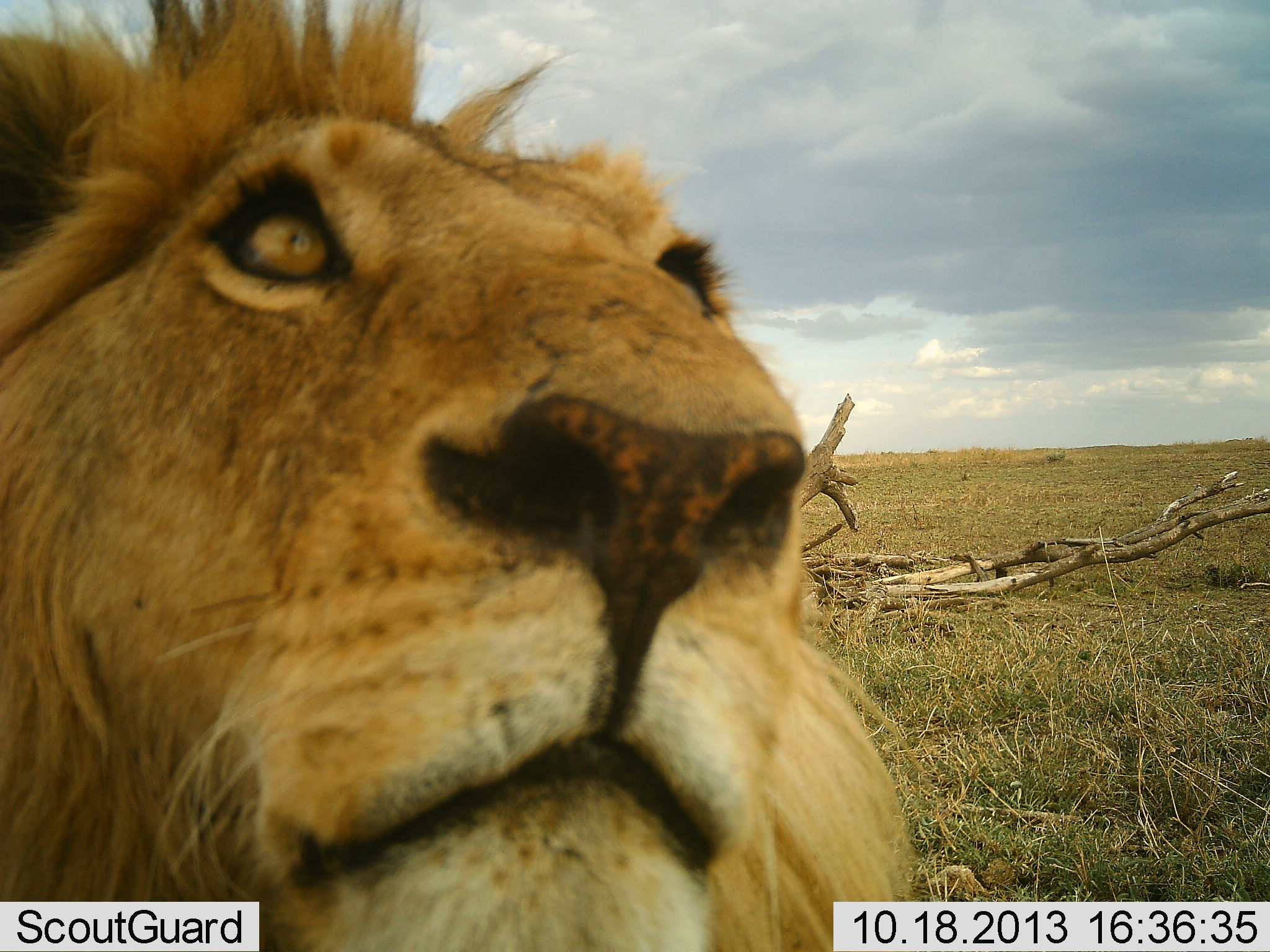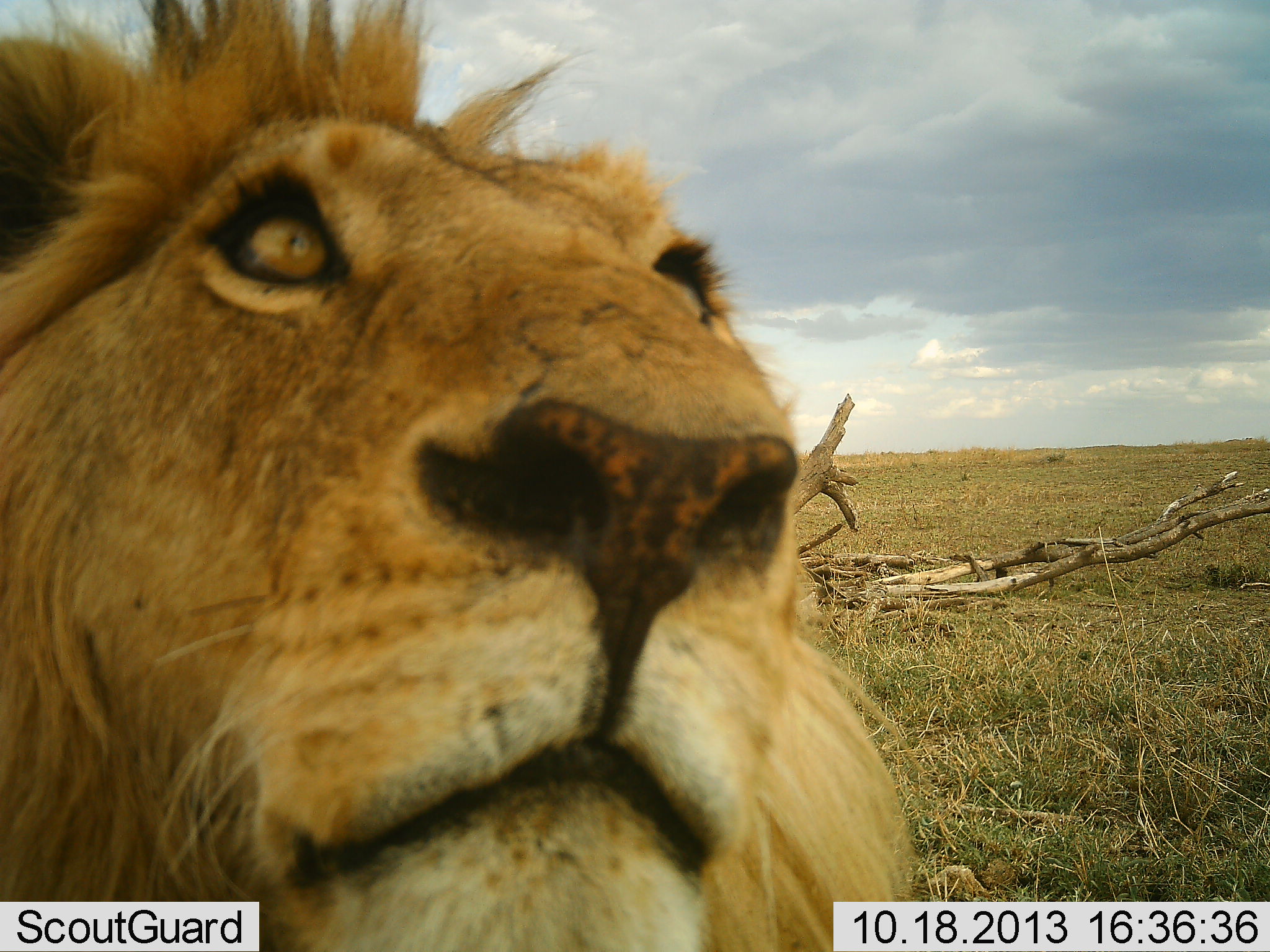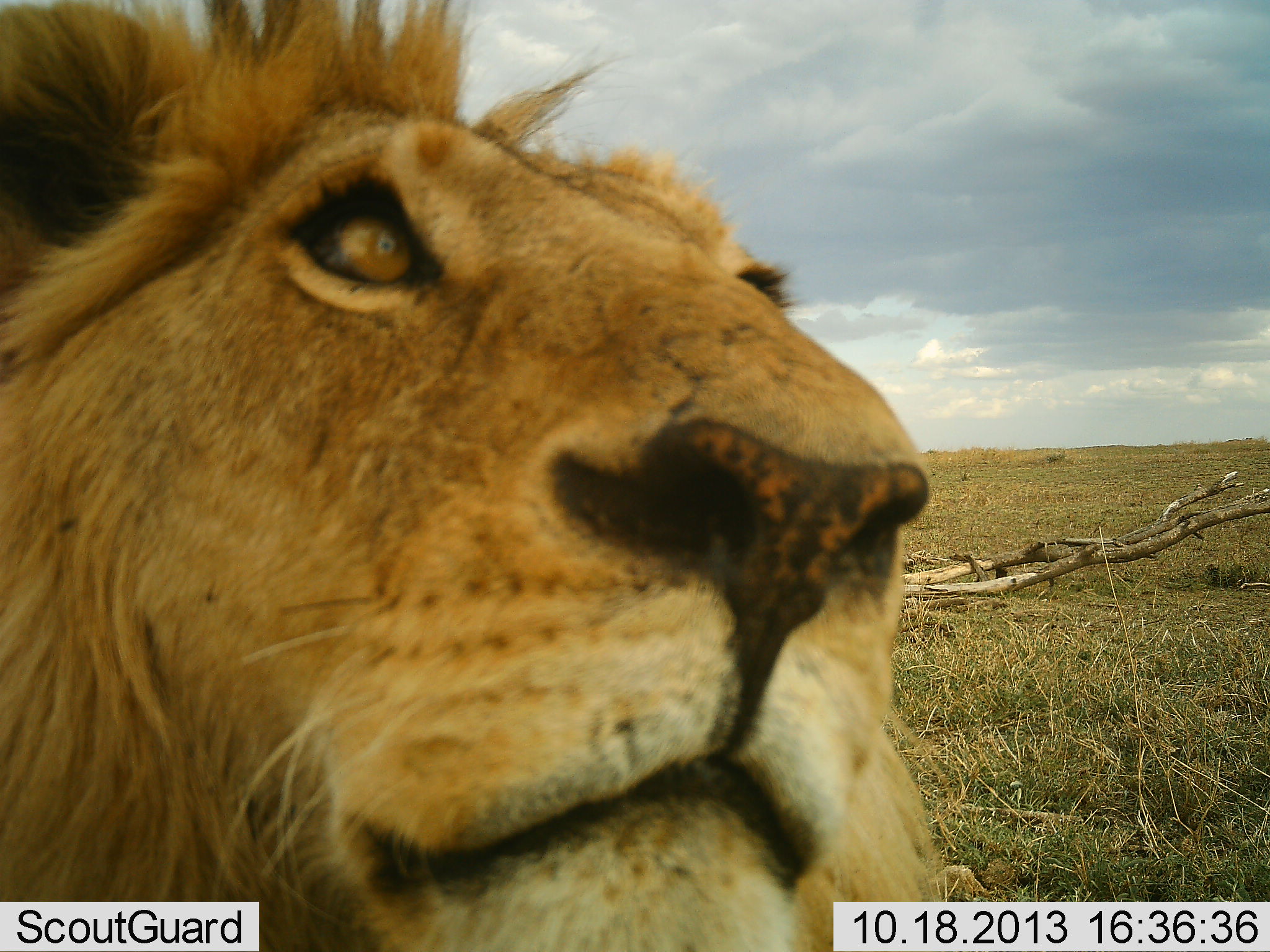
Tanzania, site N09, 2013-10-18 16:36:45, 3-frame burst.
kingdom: Animalia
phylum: Chordata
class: Mammalia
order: Carnivora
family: Felidae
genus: Panthera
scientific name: Panthera leo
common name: lion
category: lionmale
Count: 1.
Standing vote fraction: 48%.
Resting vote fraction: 26%.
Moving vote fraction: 4%.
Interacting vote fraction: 26%.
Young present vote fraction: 0%.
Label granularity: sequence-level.